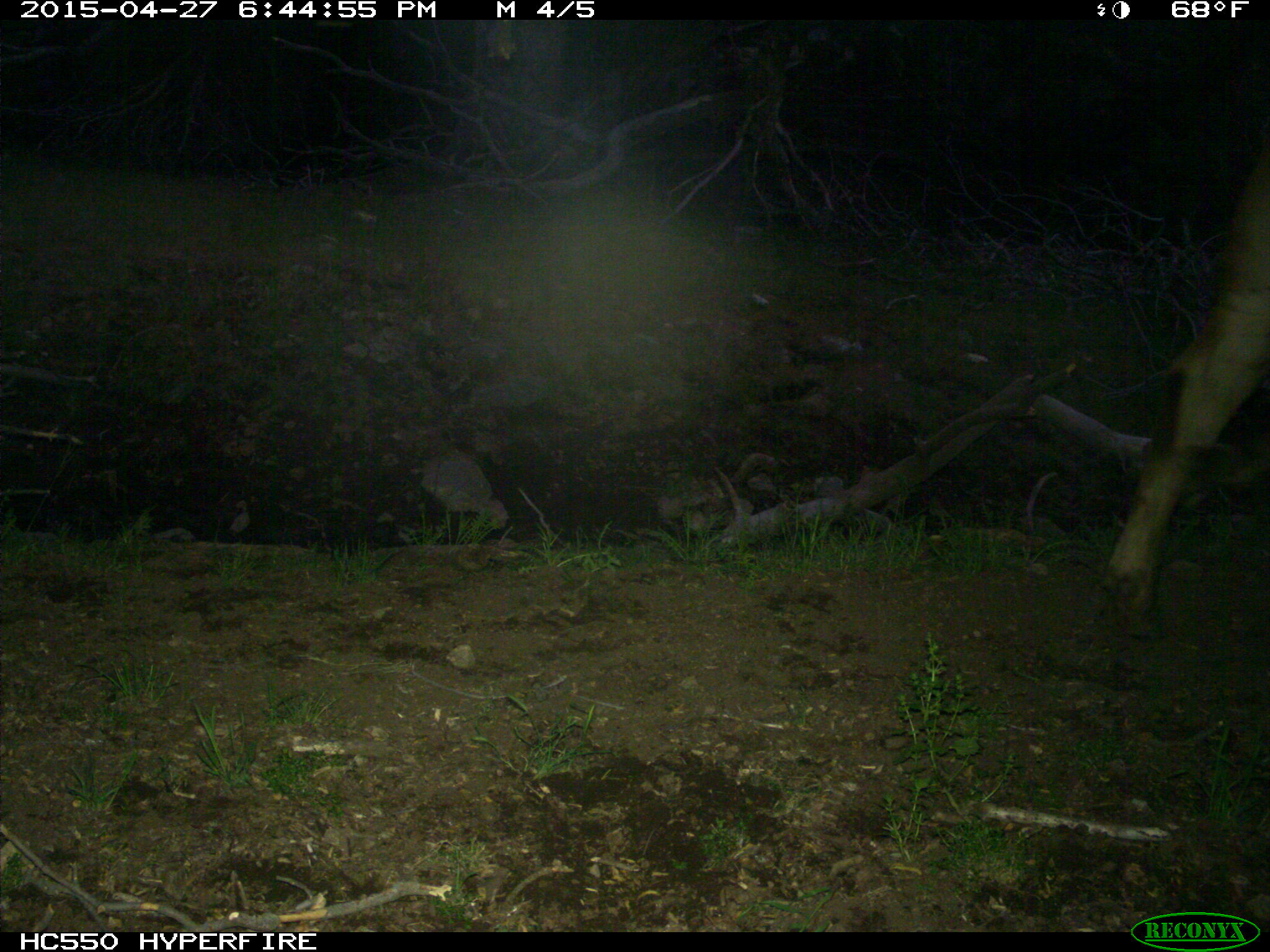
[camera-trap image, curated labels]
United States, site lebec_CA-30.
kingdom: Animalia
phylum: Chordata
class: Mammalia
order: Artiodactyla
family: Bovidae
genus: Bos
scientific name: Bos taurus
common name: domestic cow